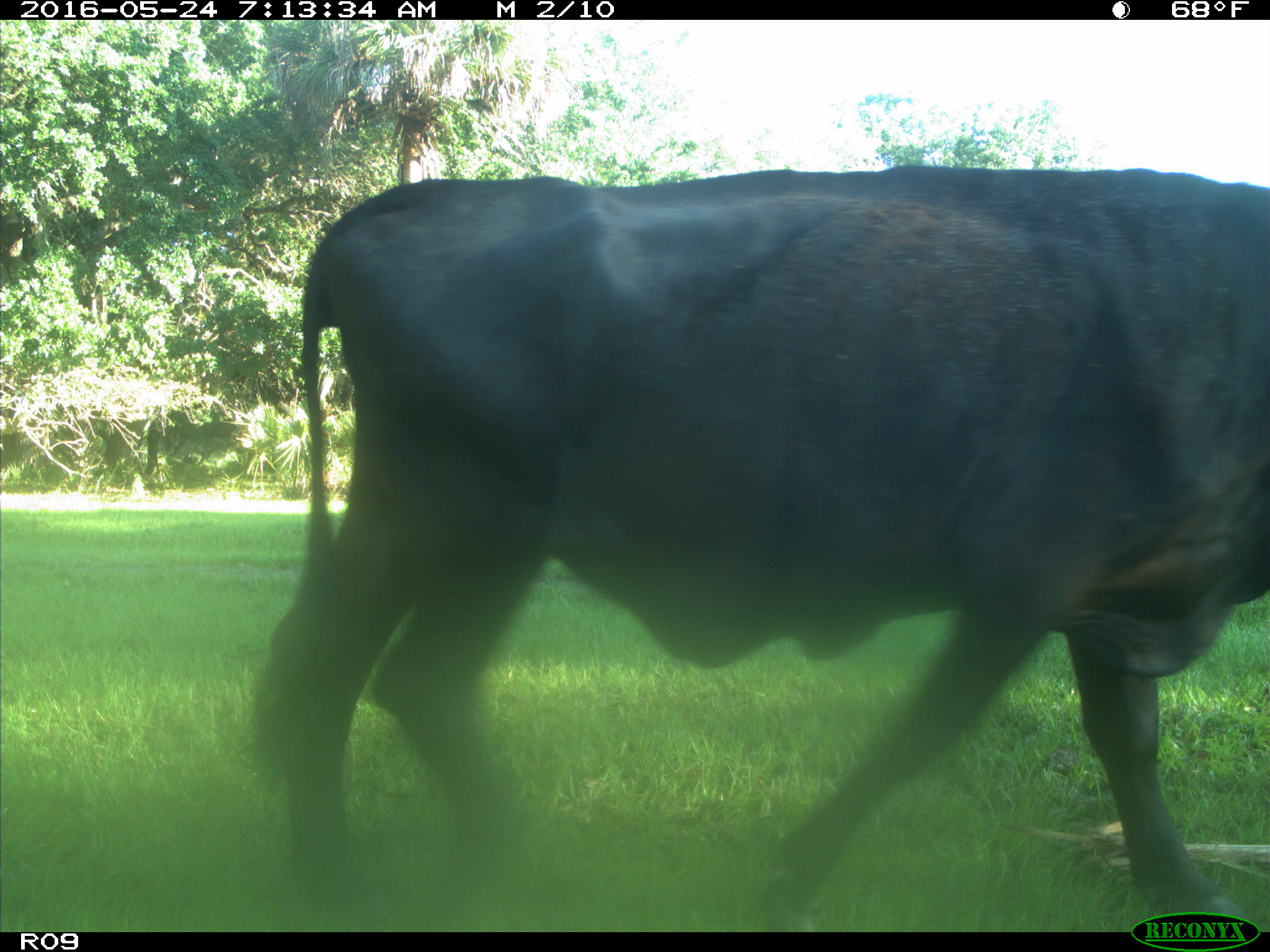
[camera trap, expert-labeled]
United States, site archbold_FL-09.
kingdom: Animalia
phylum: Chordata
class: Mammalia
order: Artiodactyla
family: Bovidae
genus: Bos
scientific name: Bos taurus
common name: domestic cow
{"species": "Bos taurus (domestic cow)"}